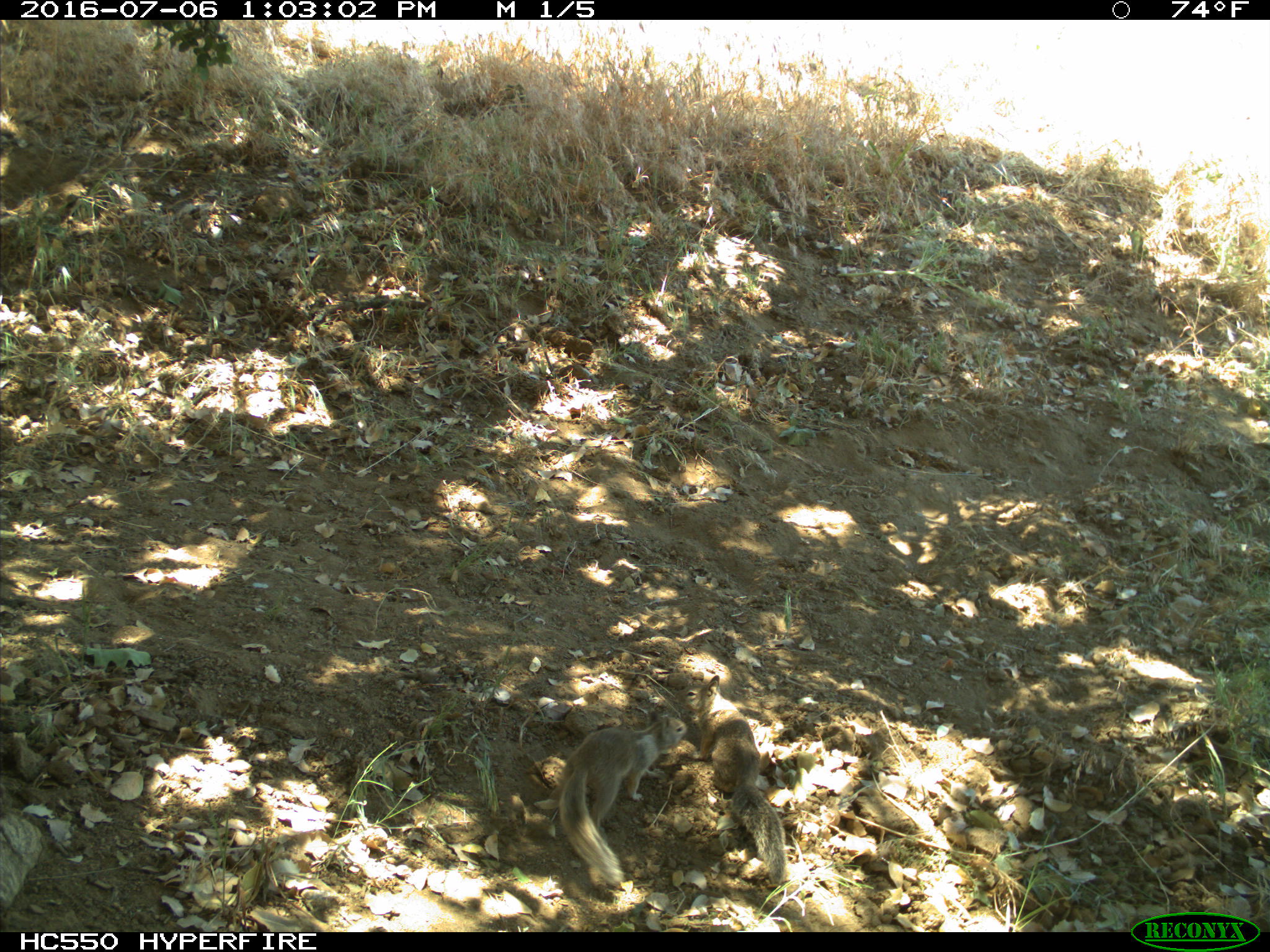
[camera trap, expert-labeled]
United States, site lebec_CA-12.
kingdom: Animalia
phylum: Chordata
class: Mammalia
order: Rodentia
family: Sciuridae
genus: Otospermophilus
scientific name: Otospermophilus beecheyi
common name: california ground squirrel